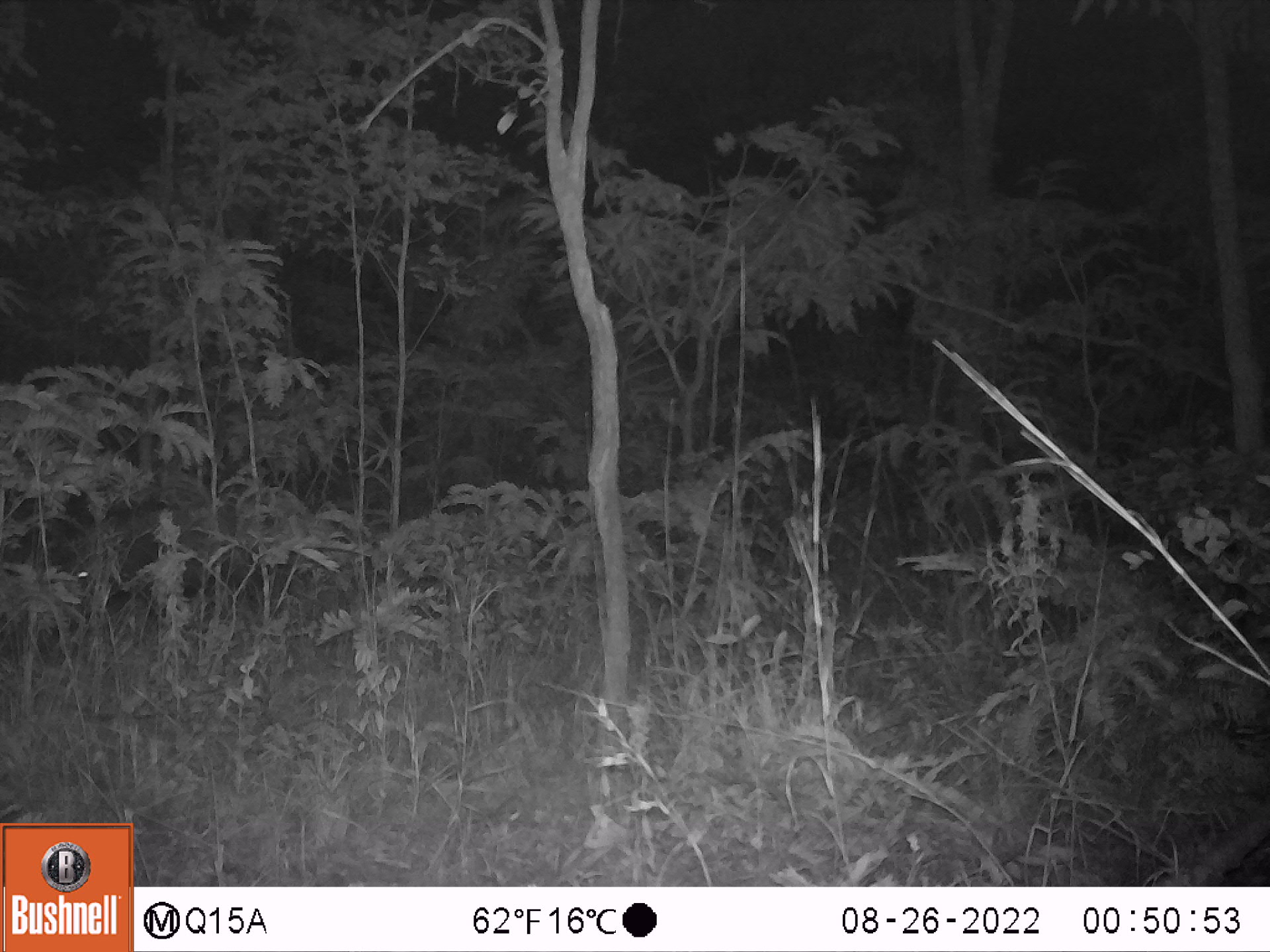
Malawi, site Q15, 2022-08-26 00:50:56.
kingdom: Animalia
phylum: Chordata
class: Mammalia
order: Artiodactyla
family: Suidae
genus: Potamochoerus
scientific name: Potamochoerus larvatus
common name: bushpig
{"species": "bushpig (Potamochoerus larvatus)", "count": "1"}